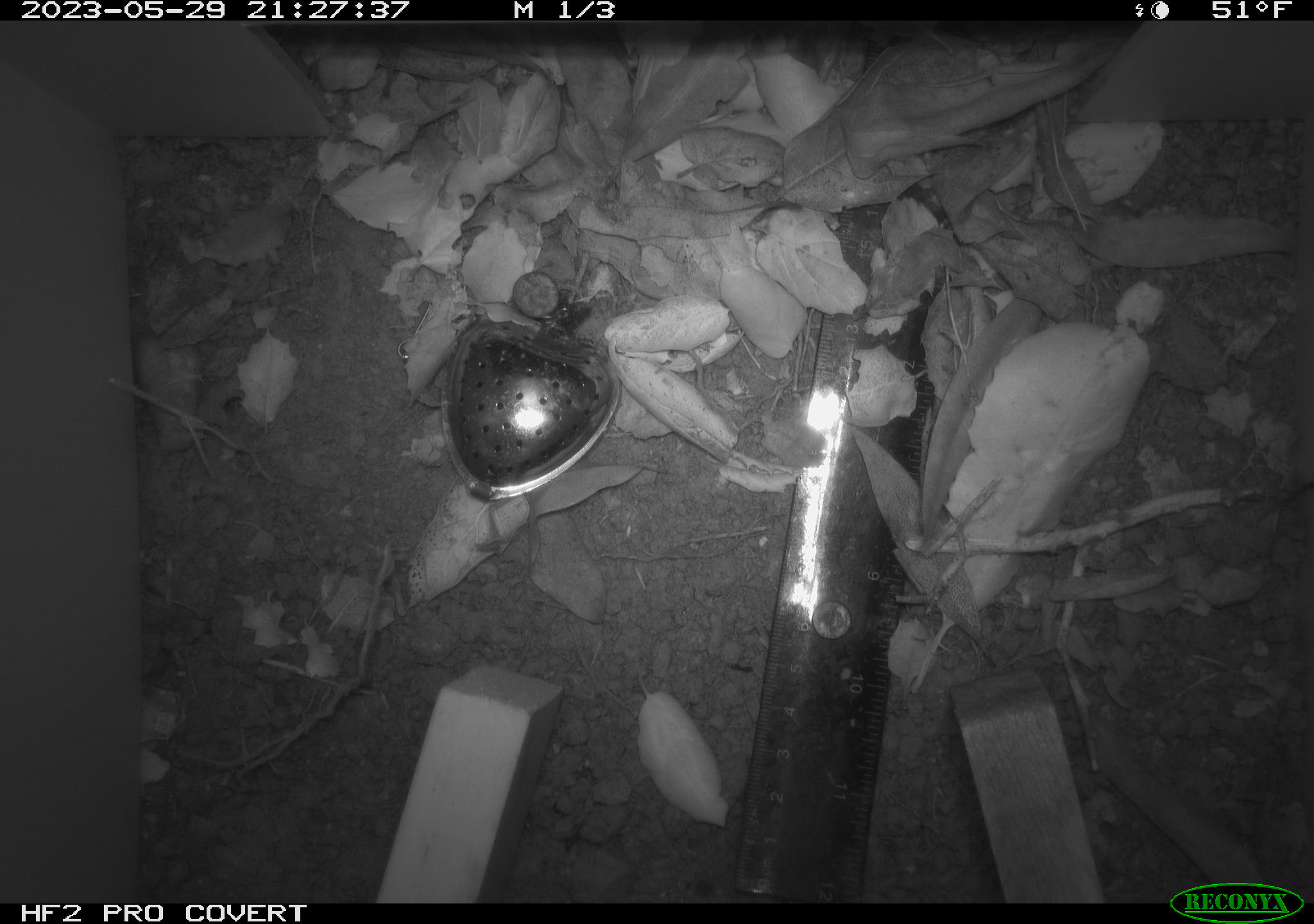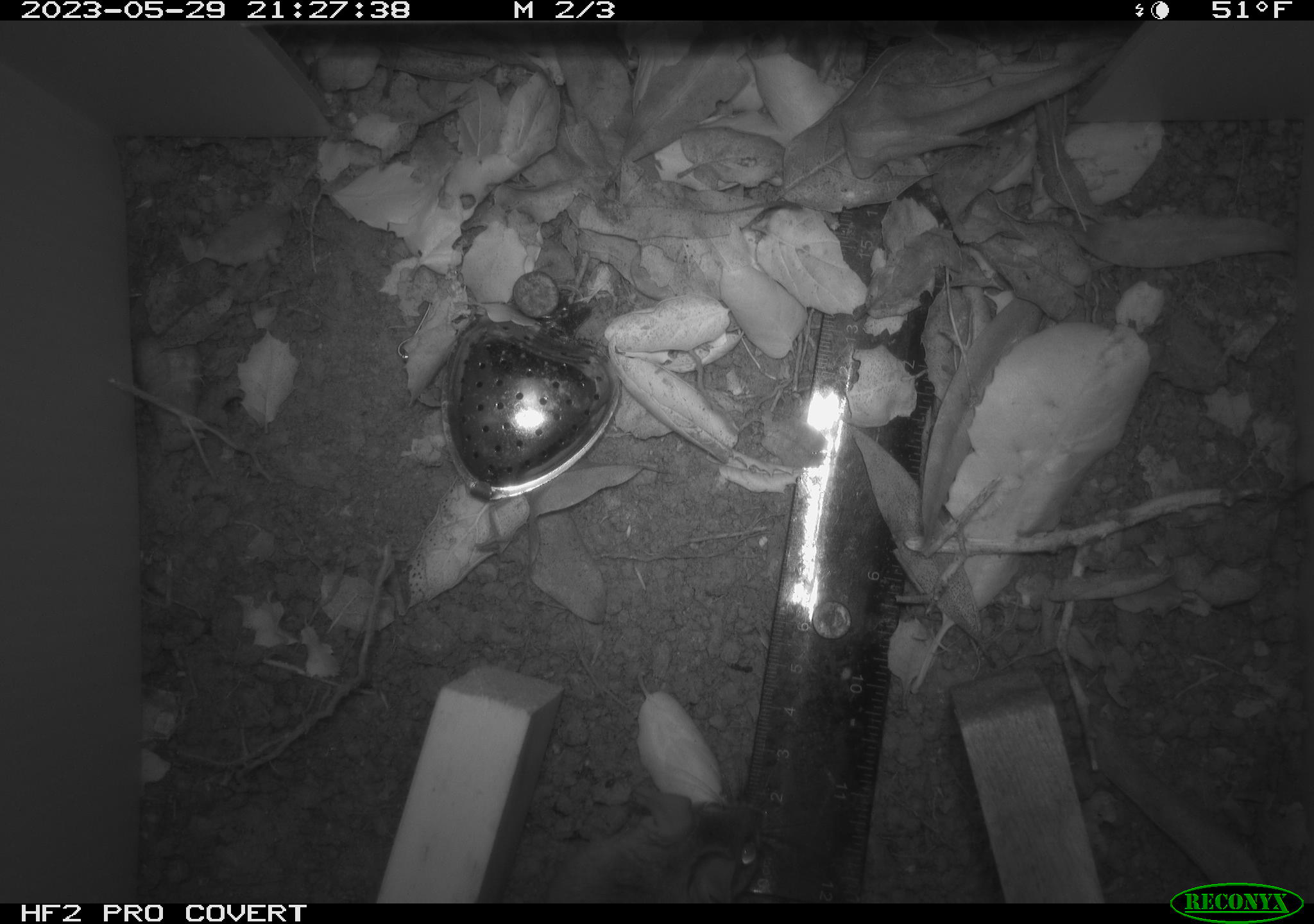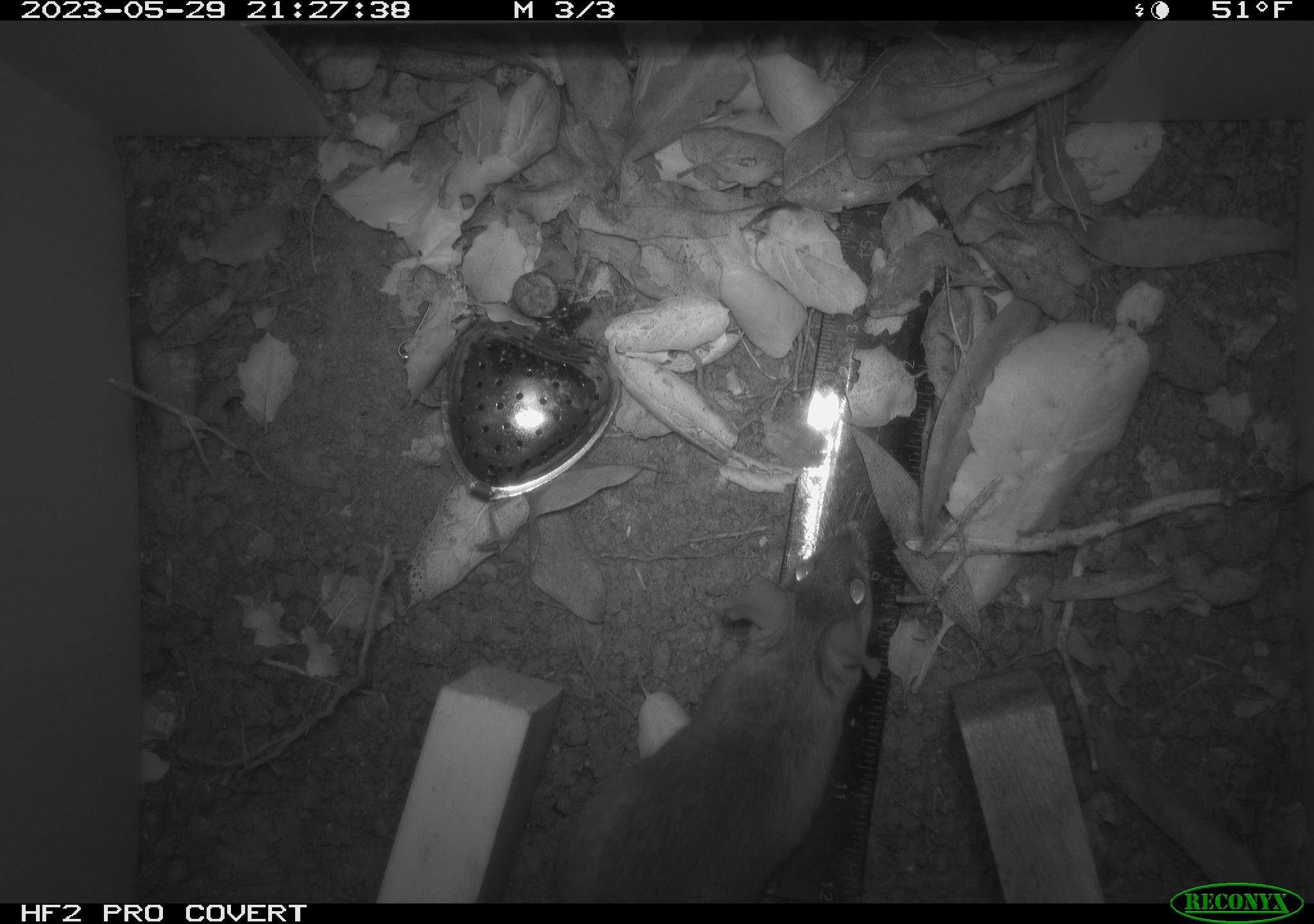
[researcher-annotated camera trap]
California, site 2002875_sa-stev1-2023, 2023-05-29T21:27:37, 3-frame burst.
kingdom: Animalia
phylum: Chordata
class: Mammalia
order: Rodentia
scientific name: Rodentia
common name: mouse species